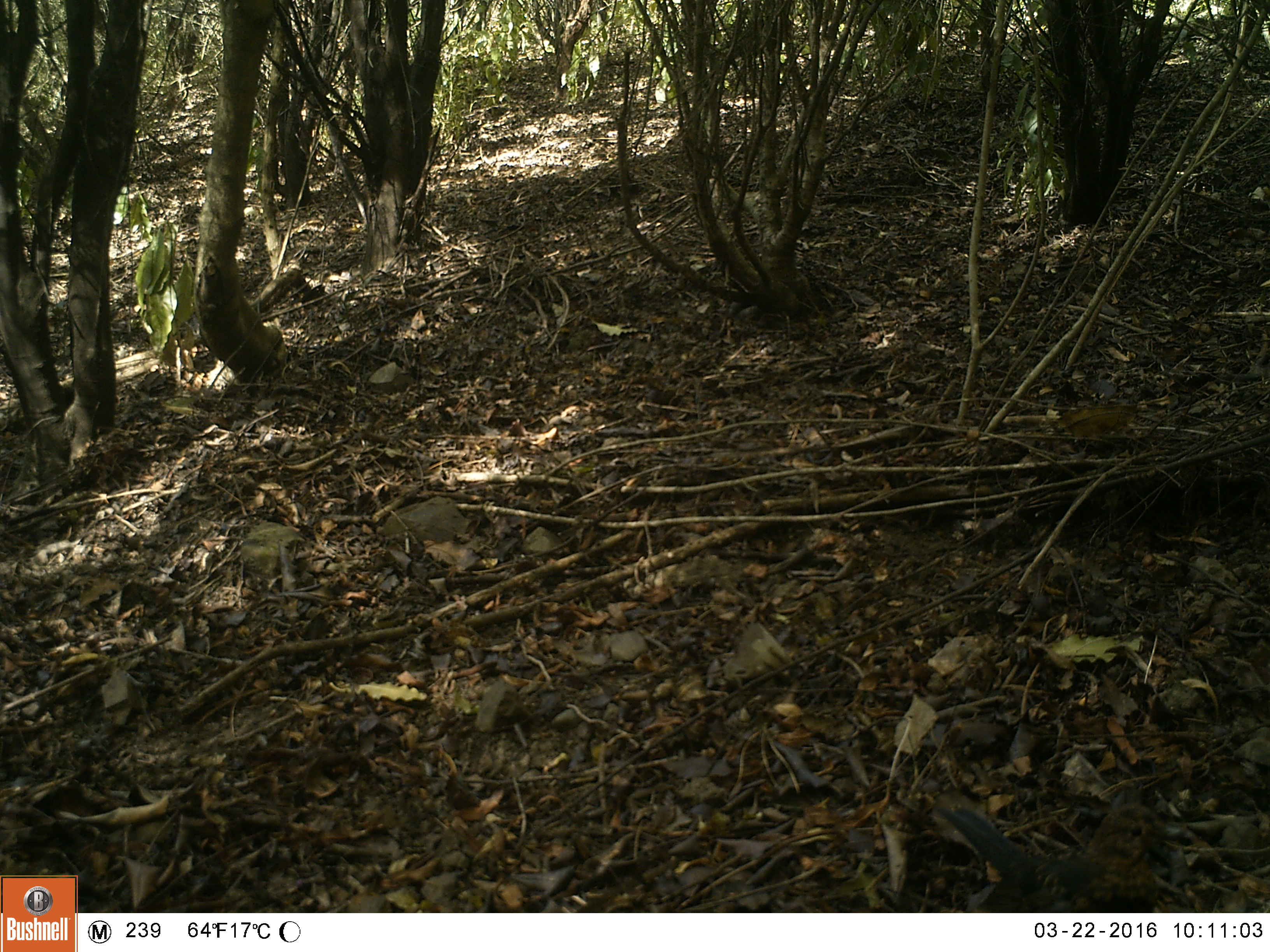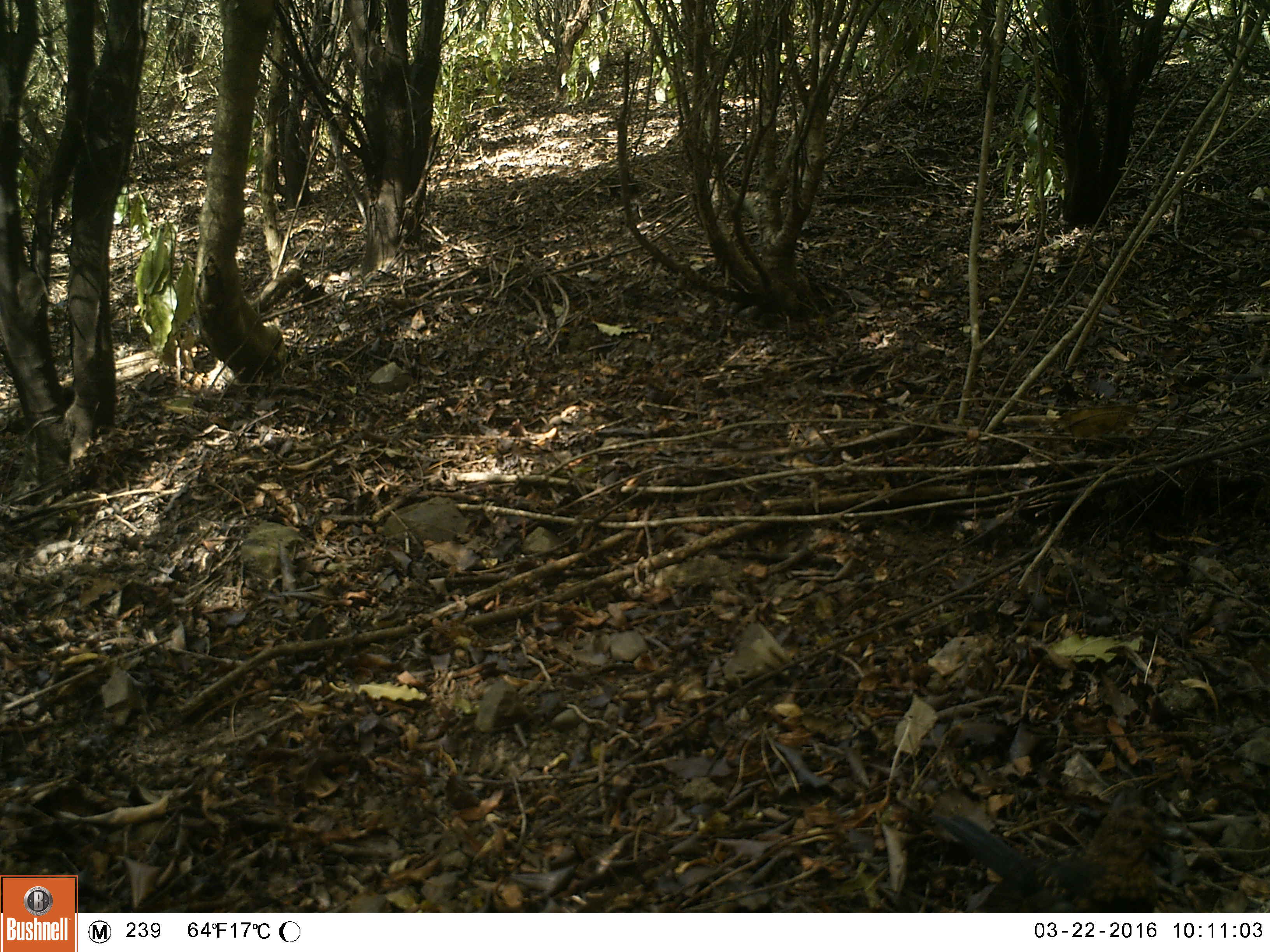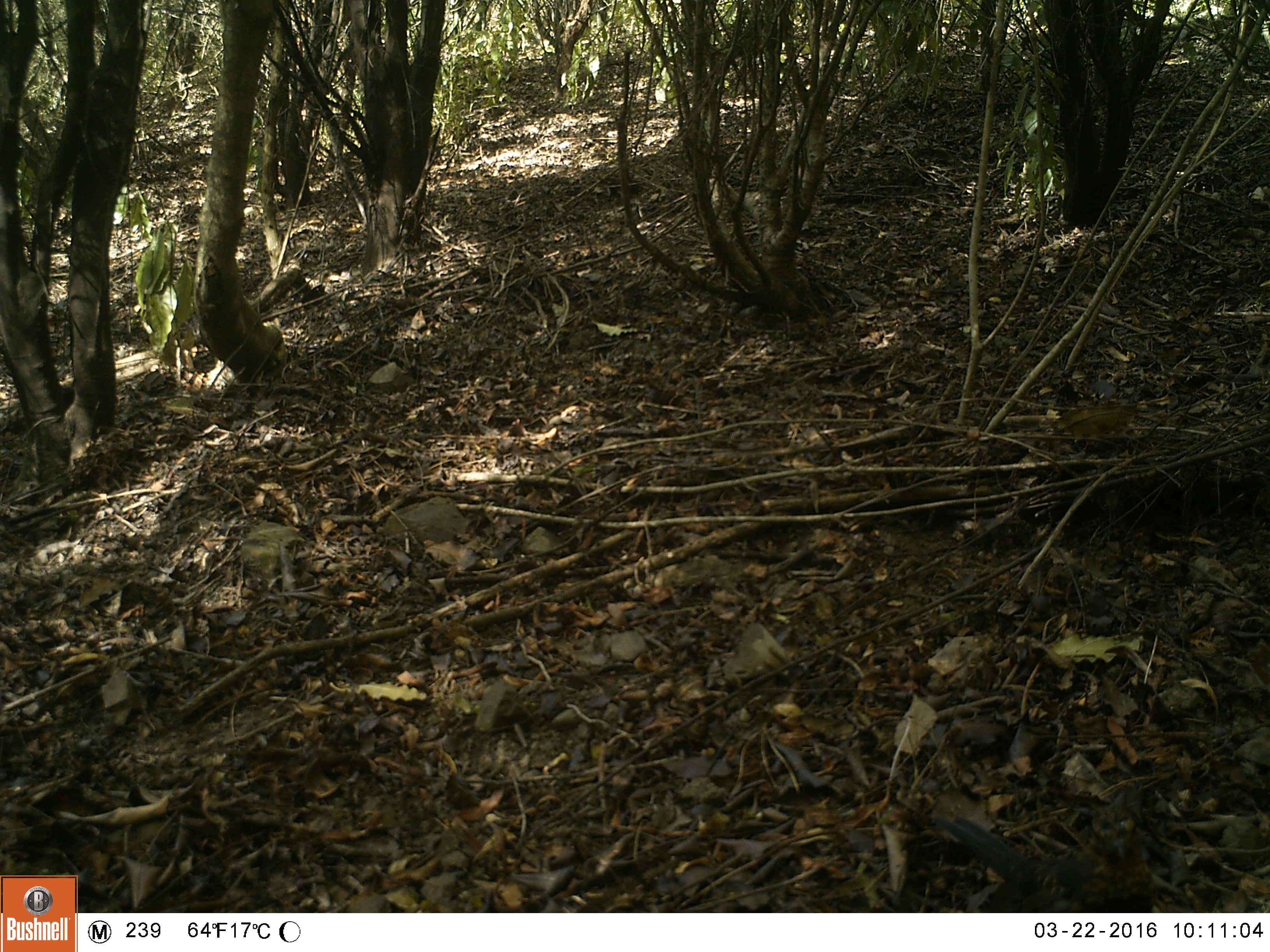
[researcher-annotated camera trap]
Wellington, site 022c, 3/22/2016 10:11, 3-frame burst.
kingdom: Animalia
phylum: Chordata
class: Aves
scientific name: Aves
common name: bird